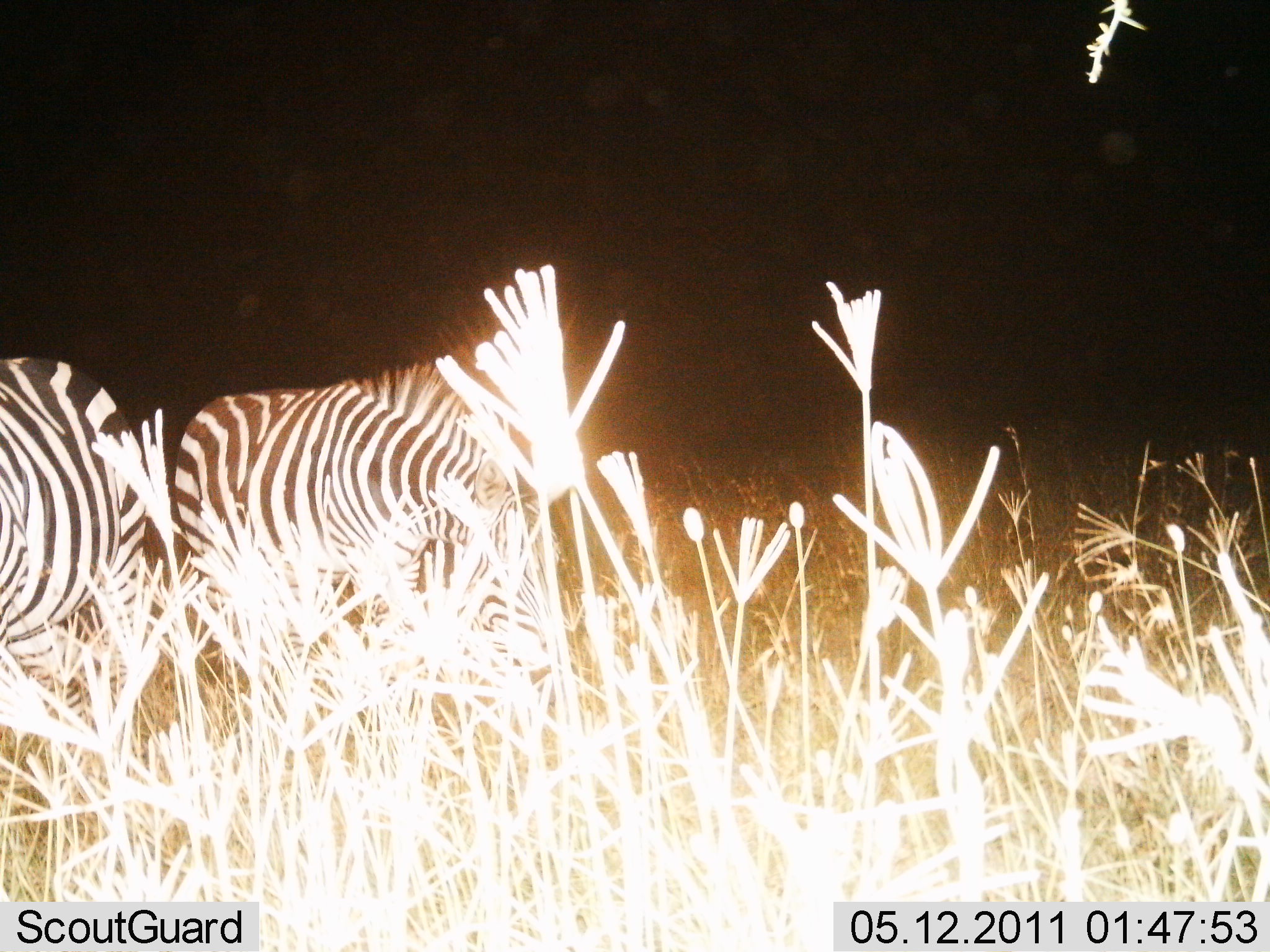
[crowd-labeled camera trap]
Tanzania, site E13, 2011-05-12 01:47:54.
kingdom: Animalia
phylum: Chordata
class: Mammalia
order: Perissodactyla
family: Equidae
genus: Equus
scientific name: Equus quagga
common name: plains zebra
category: zebra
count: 2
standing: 82%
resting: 0%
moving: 9%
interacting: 0%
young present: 0%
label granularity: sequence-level